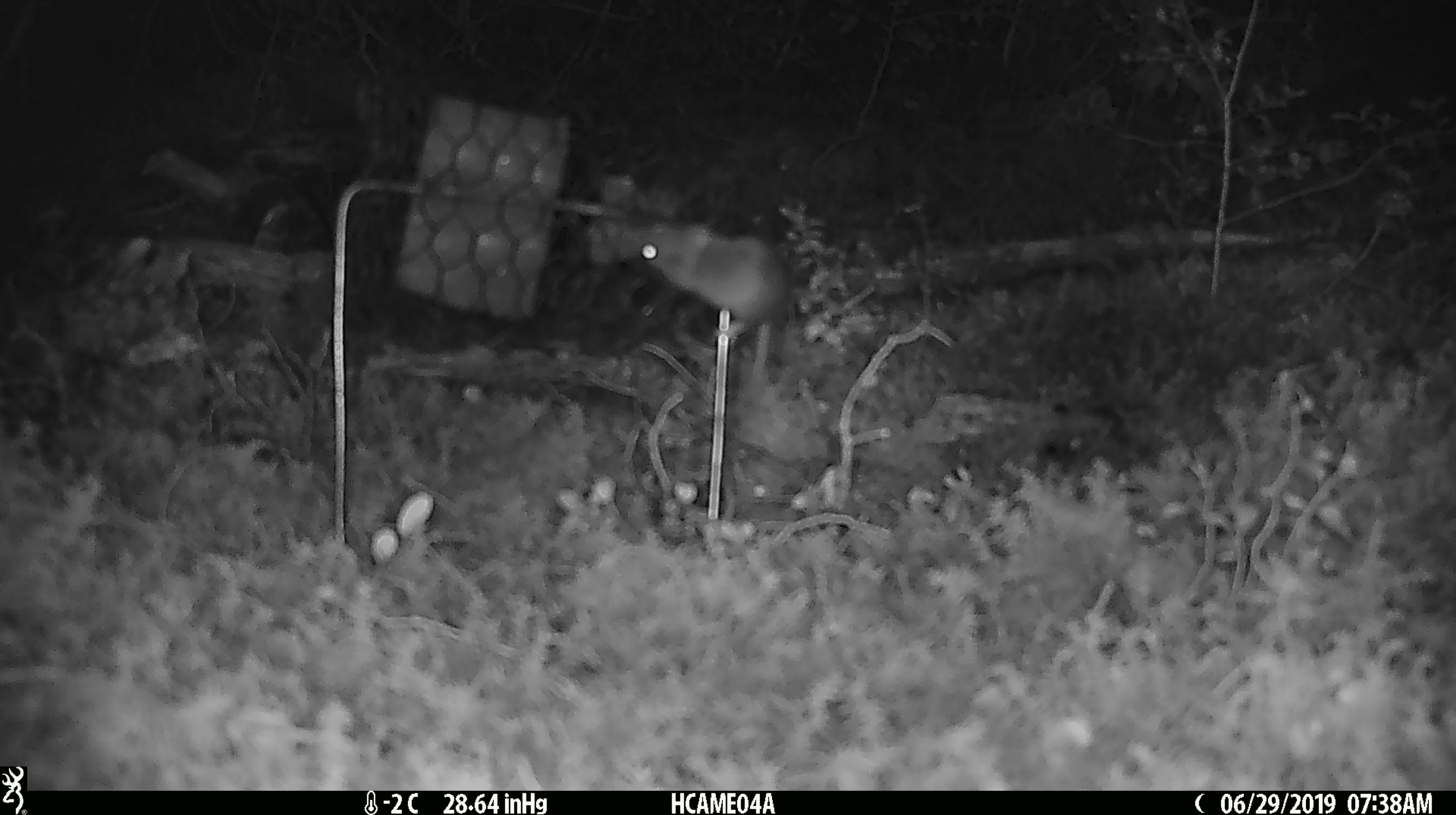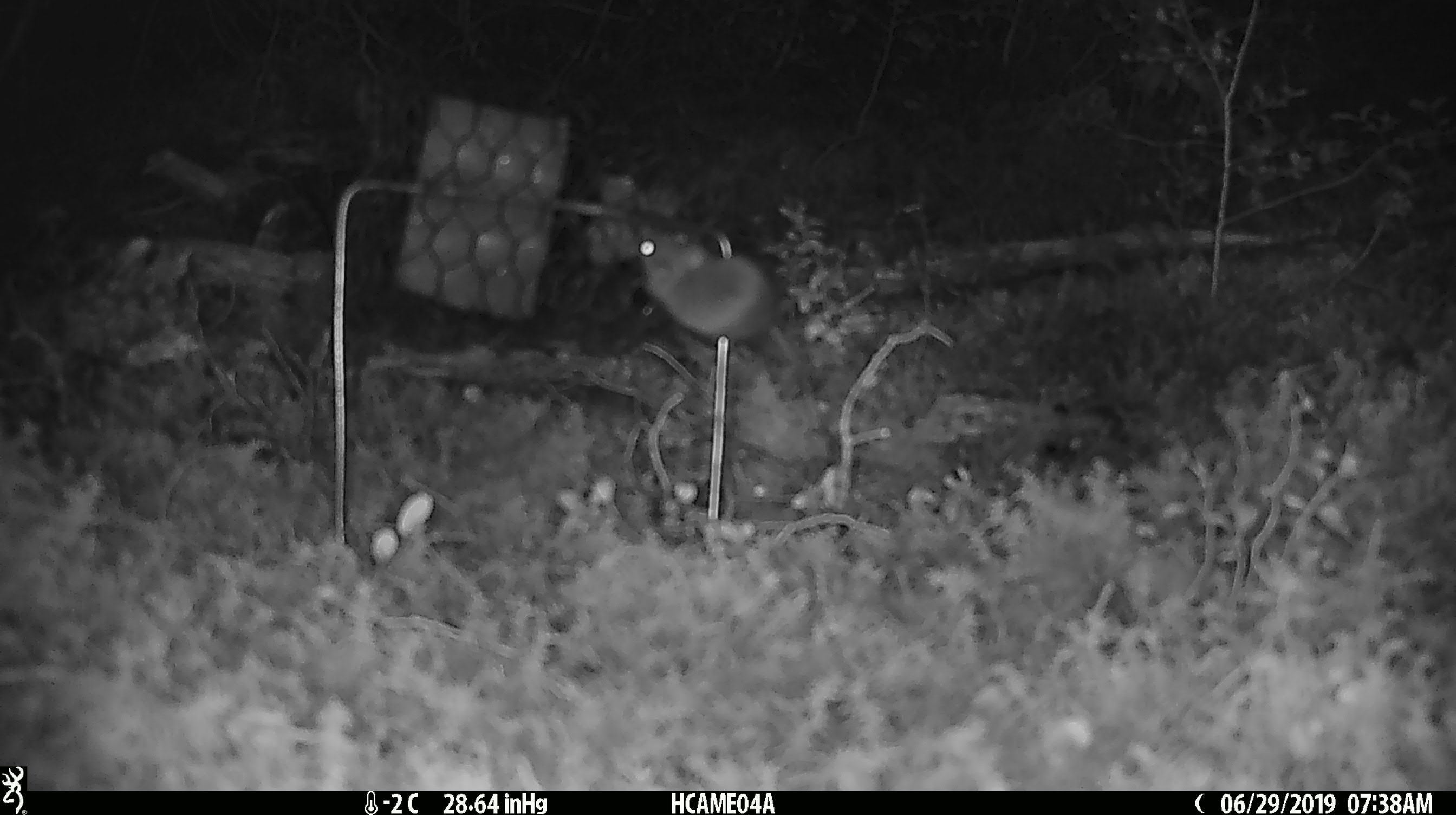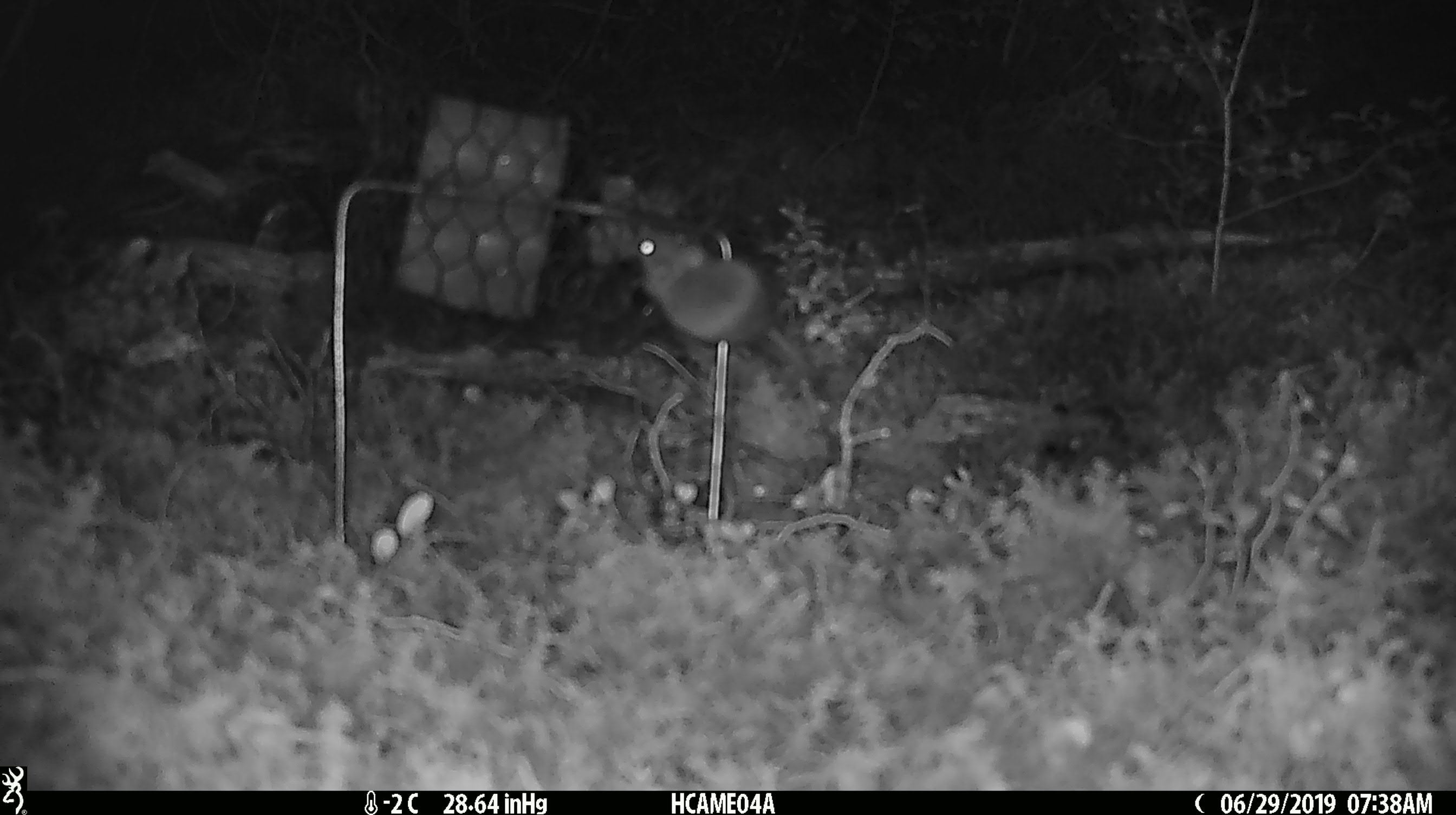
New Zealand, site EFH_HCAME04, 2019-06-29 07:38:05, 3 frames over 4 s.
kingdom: Animalia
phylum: Chordata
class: Mammalia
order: Rodentia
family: Muridae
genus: Mus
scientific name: Mus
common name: mouse